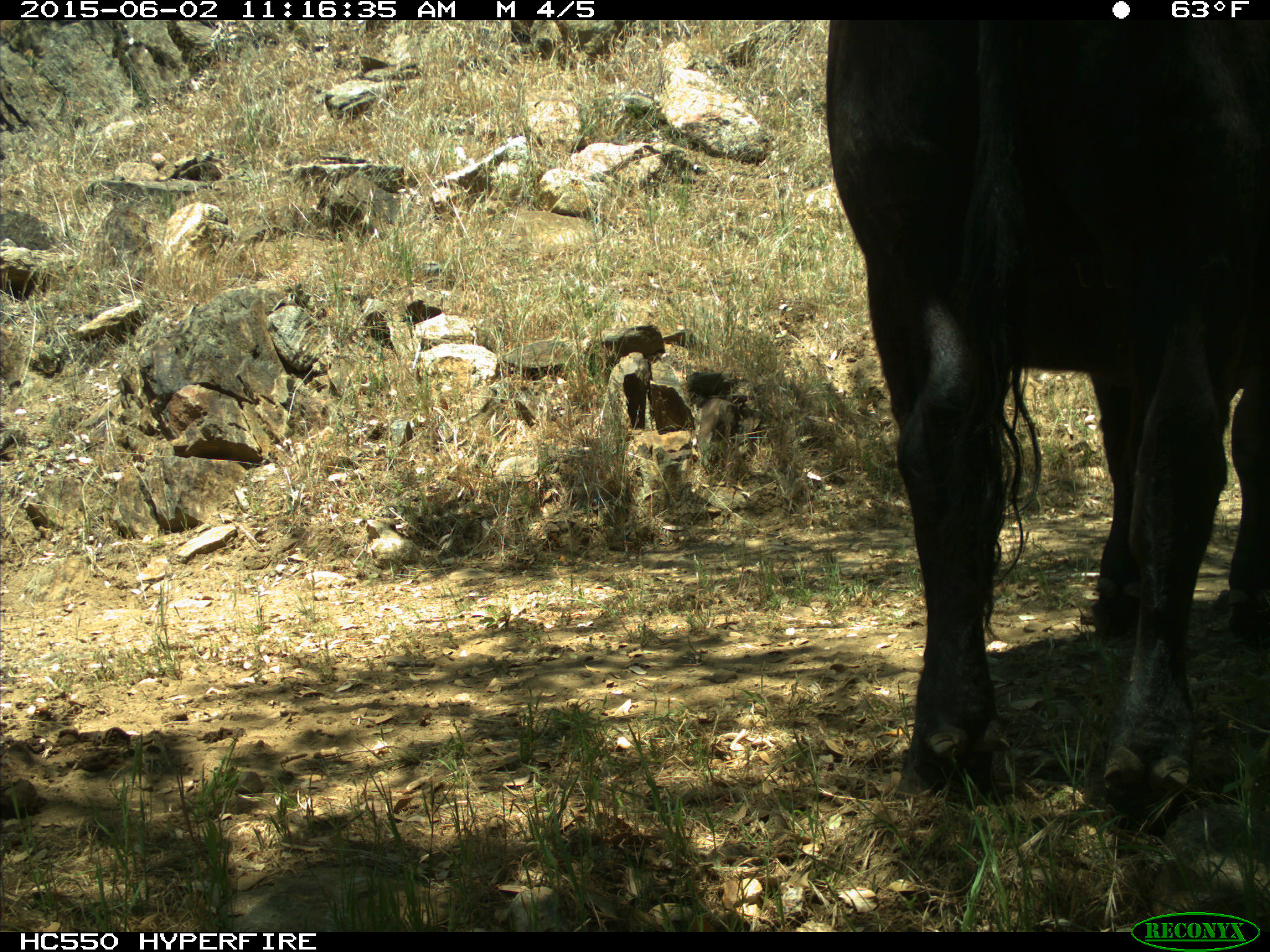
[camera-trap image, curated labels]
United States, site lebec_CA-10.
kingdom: Animalia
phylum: Chordata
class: Mammalia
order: Artiodactyla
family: Bovidae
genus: Bos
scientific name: Bos taurus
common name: domestic cow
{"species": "Bos taurus (domestic cow)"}